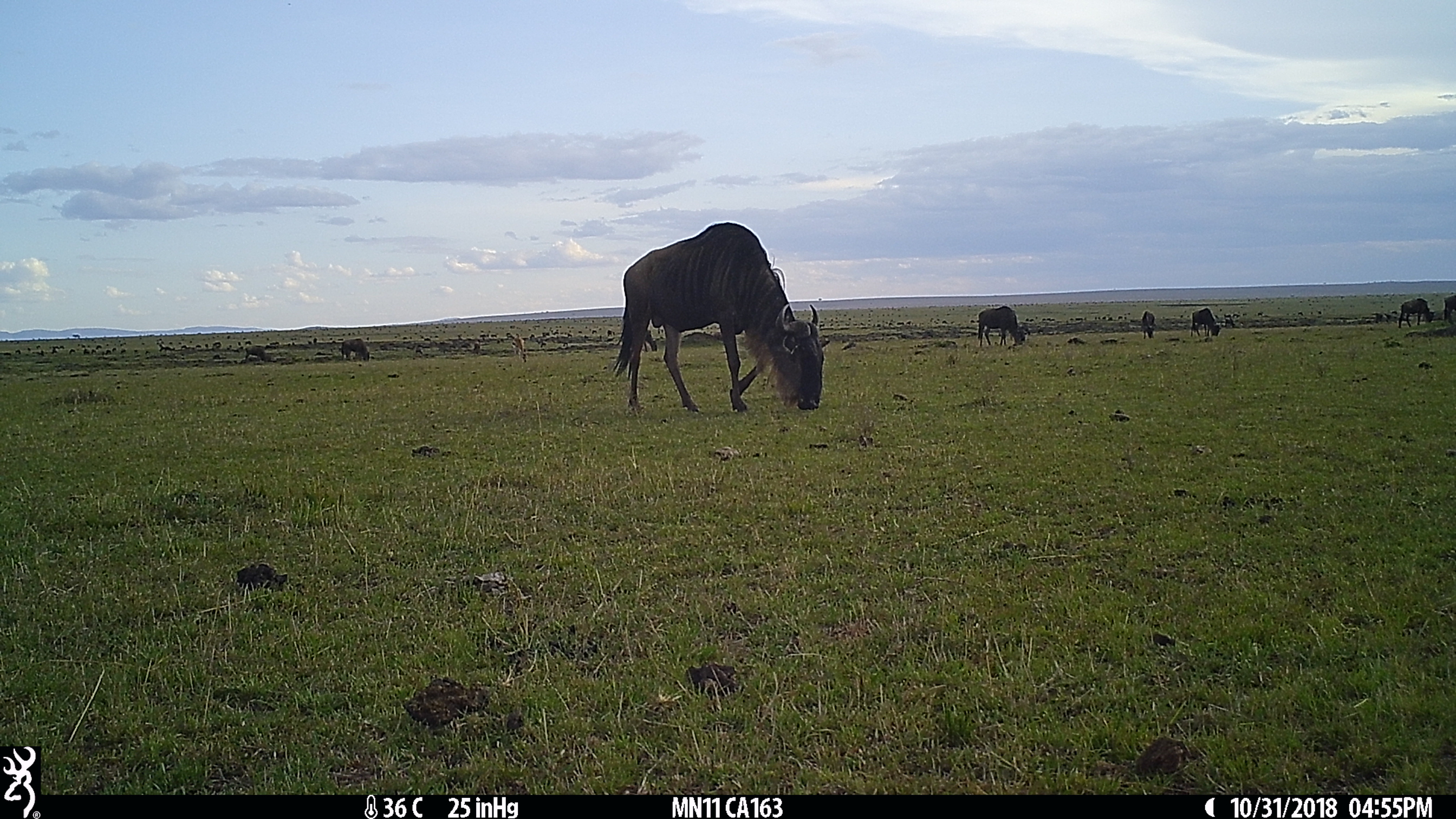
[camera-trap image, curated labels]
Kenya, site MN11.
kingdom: Animalia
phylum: Chordata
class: Mammalia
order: Artiodactyla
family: Bovidae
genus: Connochaetes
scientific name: Connochaetes taurinus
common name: blue wildebeest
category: wildebeest